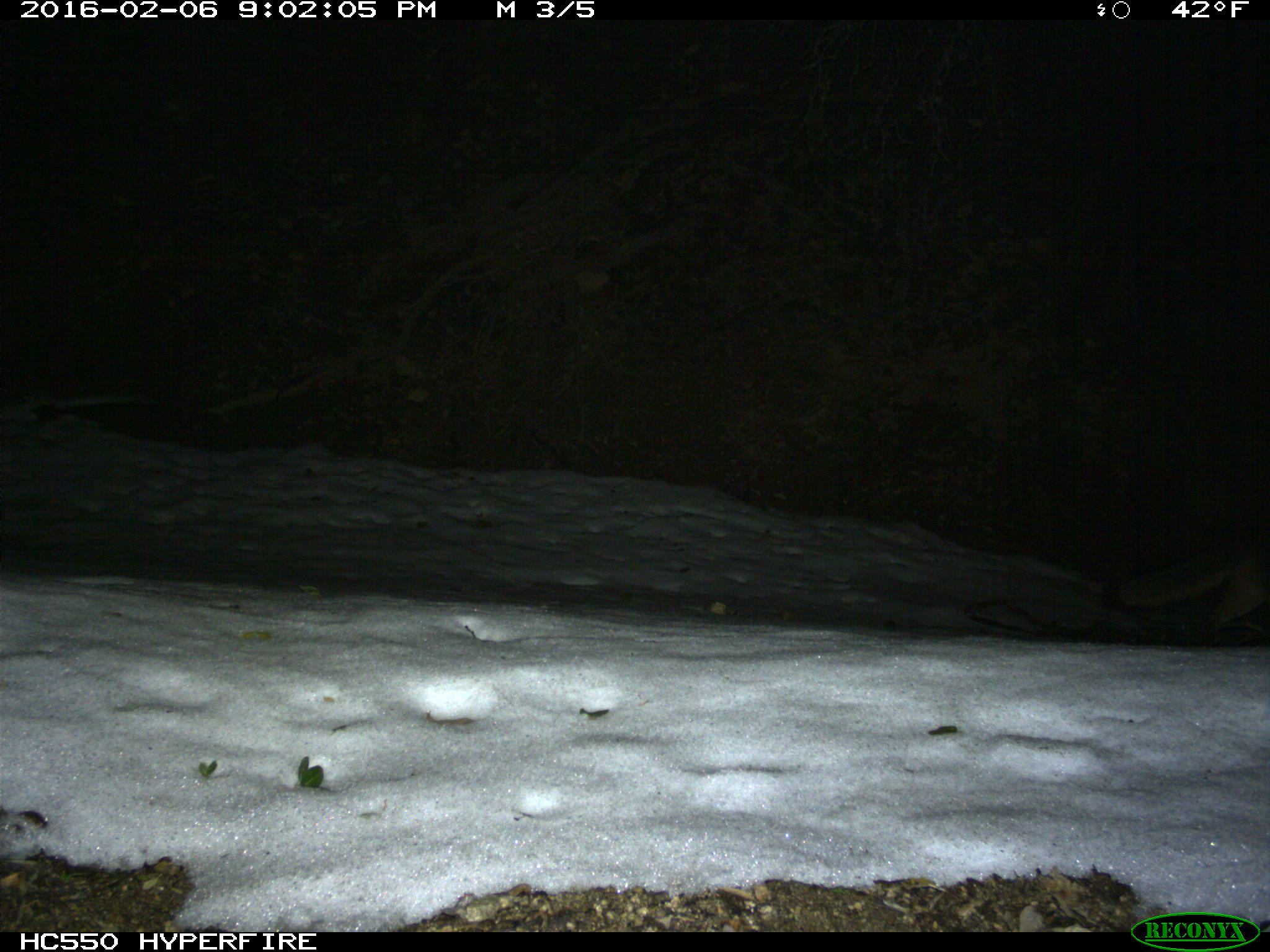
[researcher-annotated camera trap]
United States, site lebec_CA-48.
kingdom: Animalia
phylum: Chordata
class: Mammalia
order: Carnivora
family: Canidae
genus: Urocyon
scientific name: Urocyon cinereoargenteus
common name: gray fox